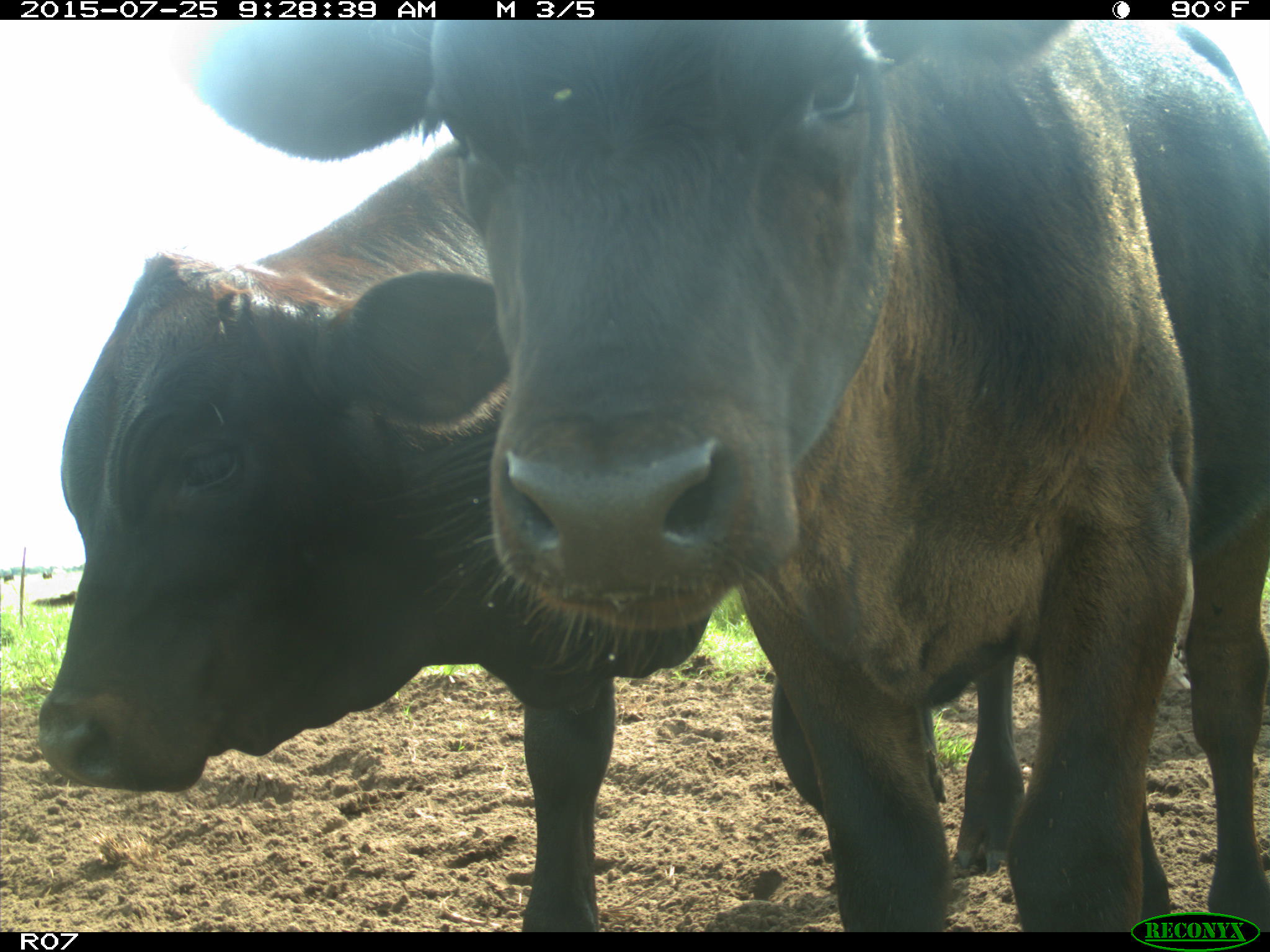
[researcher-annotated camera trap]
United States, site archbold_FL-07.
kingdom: Animalia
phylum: Chordata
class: Mammalia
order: Artiodactyla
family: Bovidae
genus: Bos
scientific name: Bos taurus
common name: domestic cow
Bos taurus (domestic cow).